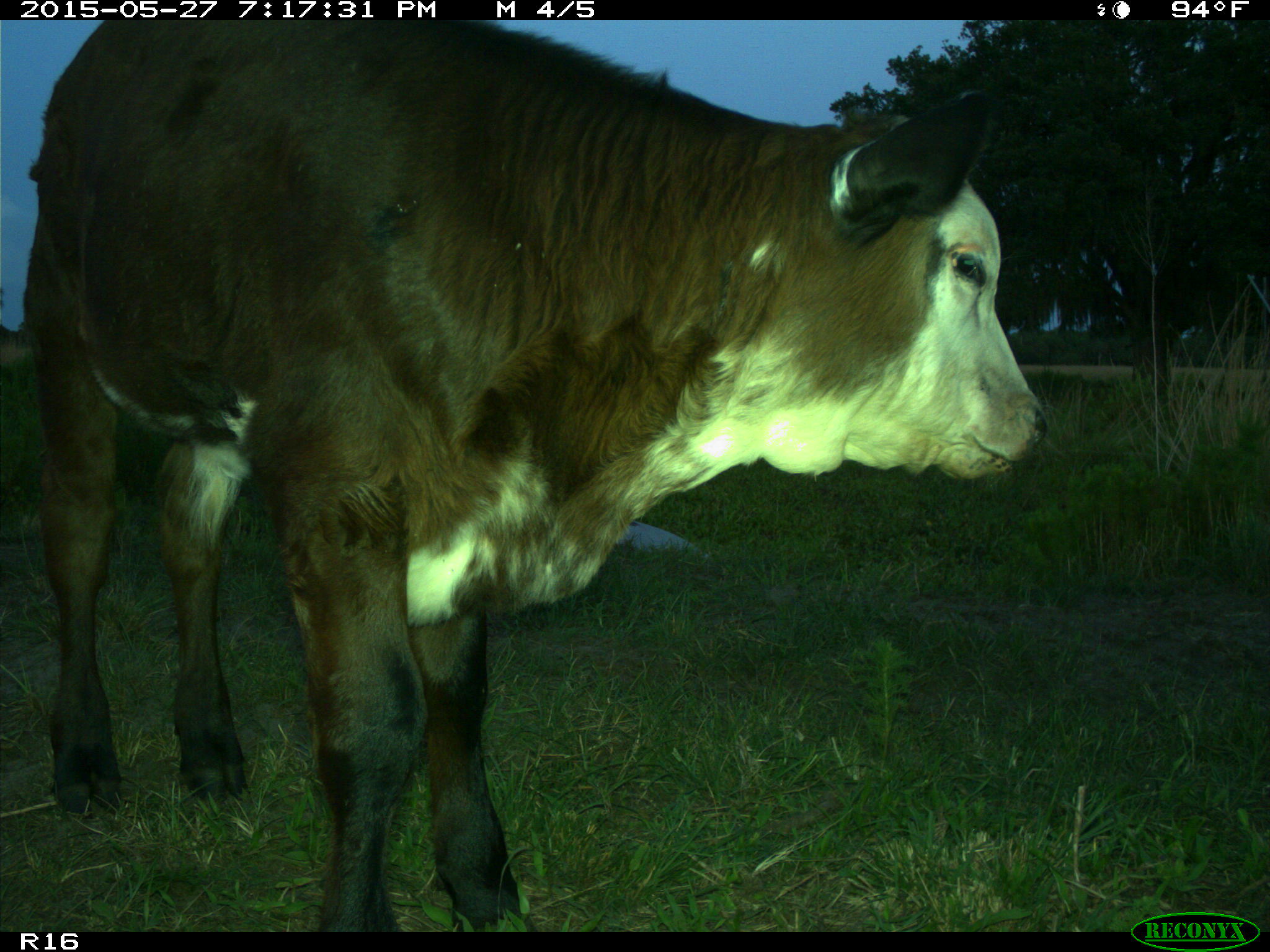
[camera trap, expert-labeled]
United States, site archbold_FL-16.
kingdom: Animalia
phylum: Chordata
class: Mammalia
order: Artiodactyla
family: Bovidae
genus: Bos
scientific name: Bos taurus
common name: domestic cow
Bos taurus (domestic cow).